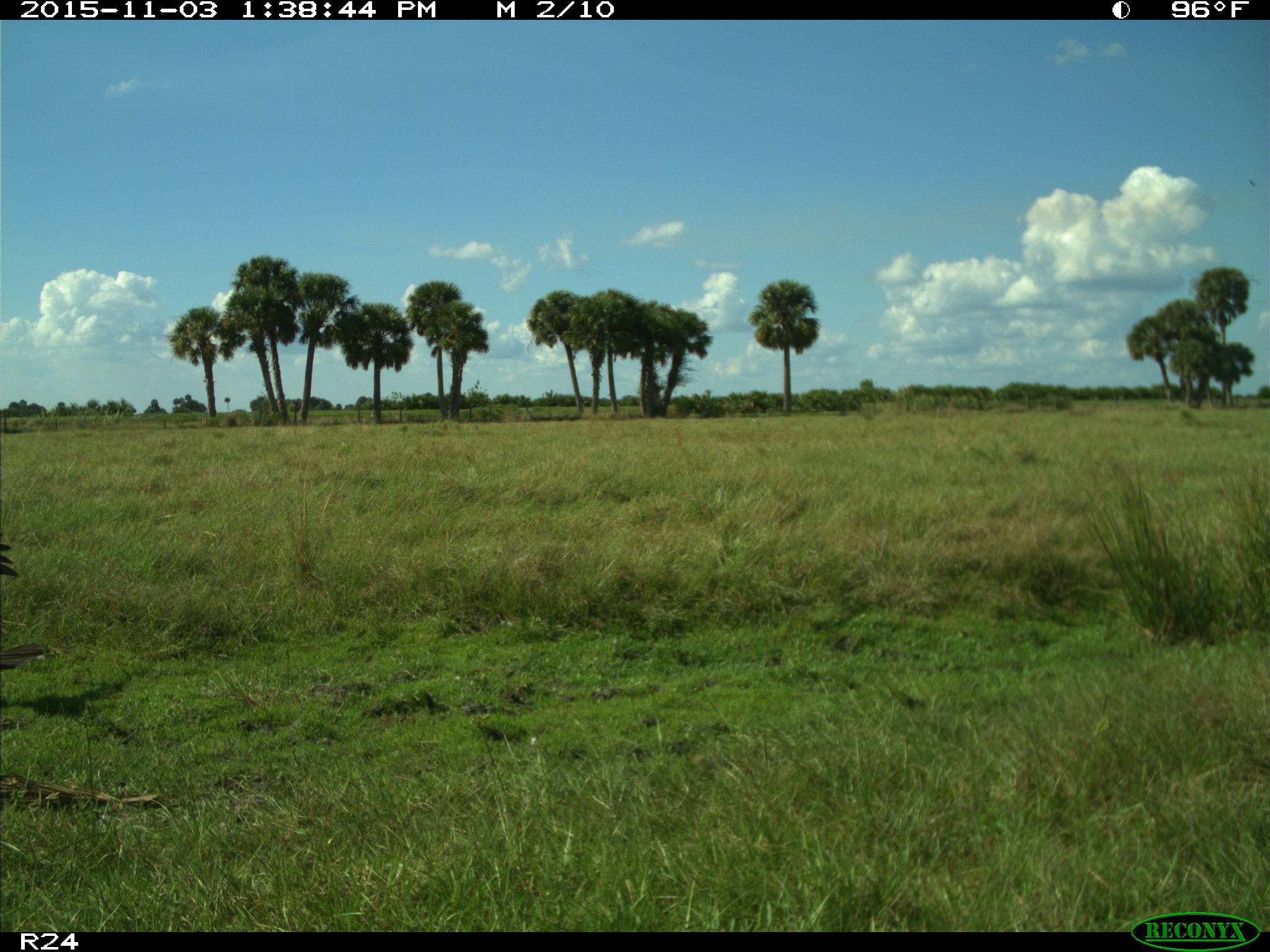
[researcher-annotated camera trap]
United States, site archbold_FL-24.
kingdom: Animalia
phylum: Chordata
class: Aves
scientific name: Aves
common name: birds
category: unidentified bird